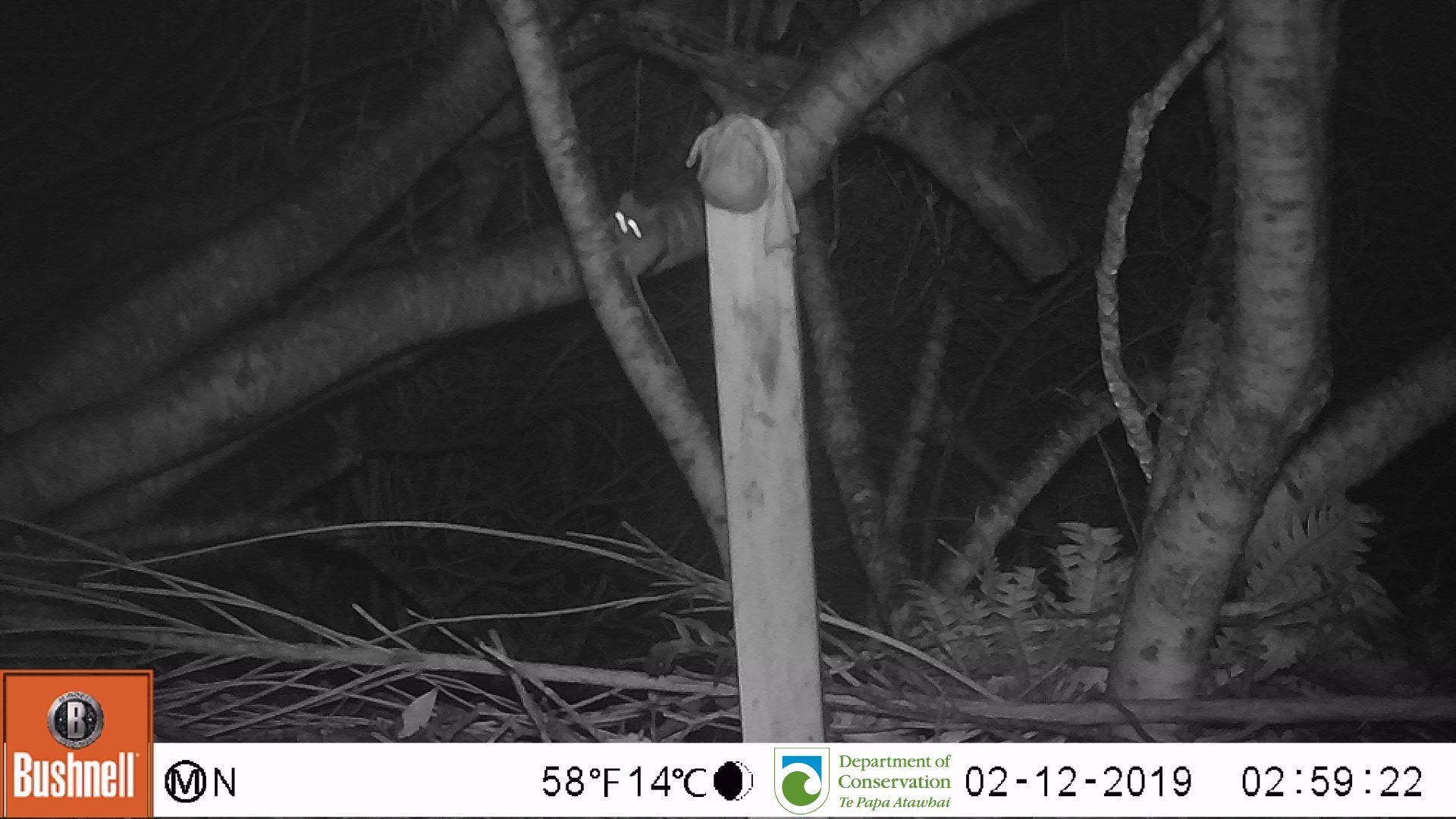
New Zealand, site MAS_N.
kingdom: Animalia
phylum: Chordata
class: Mammalia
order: Rodentia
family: Muridae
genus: Mus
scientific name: Mus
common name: mouse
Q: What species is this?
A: Mouse (Mus).